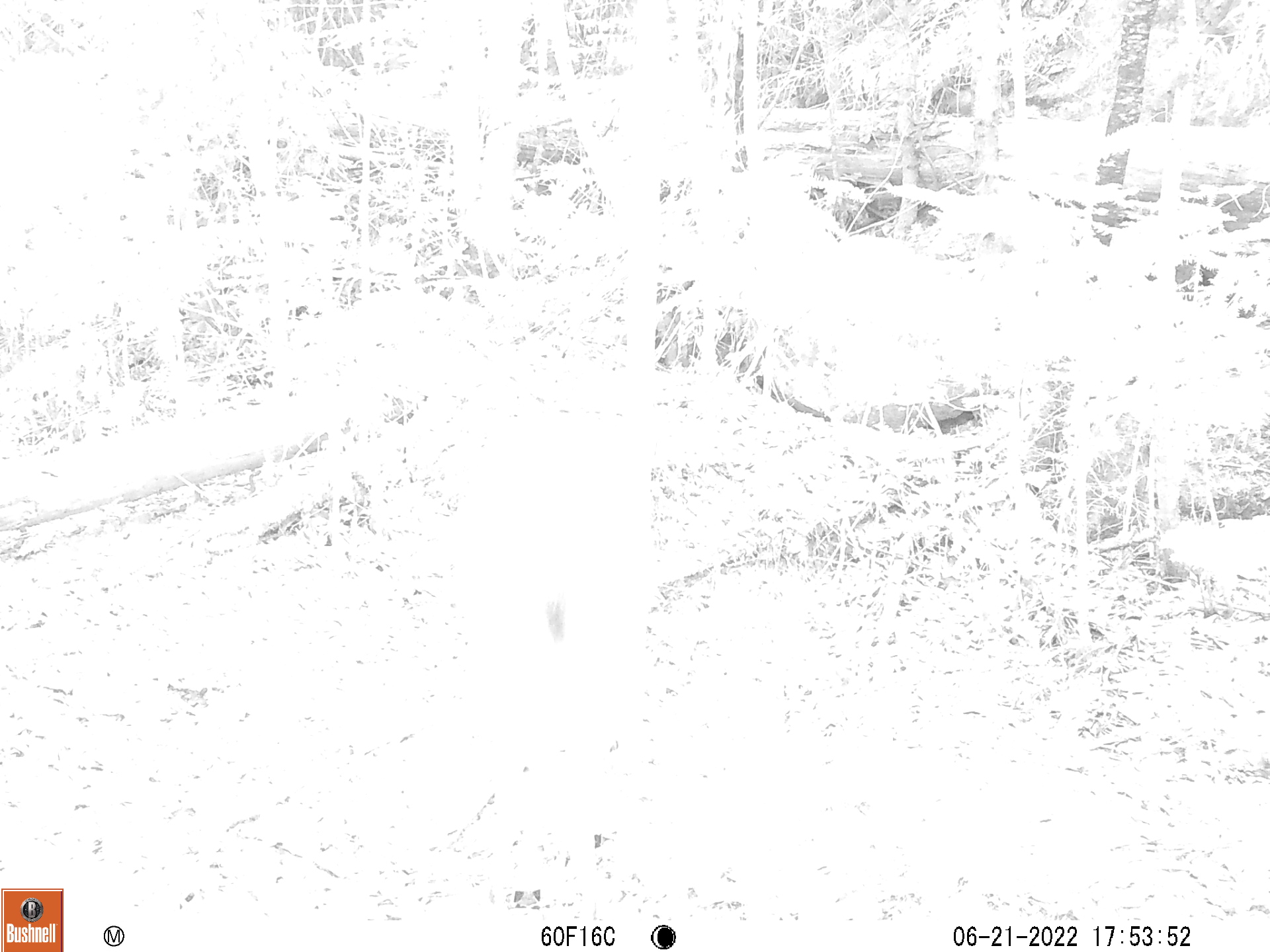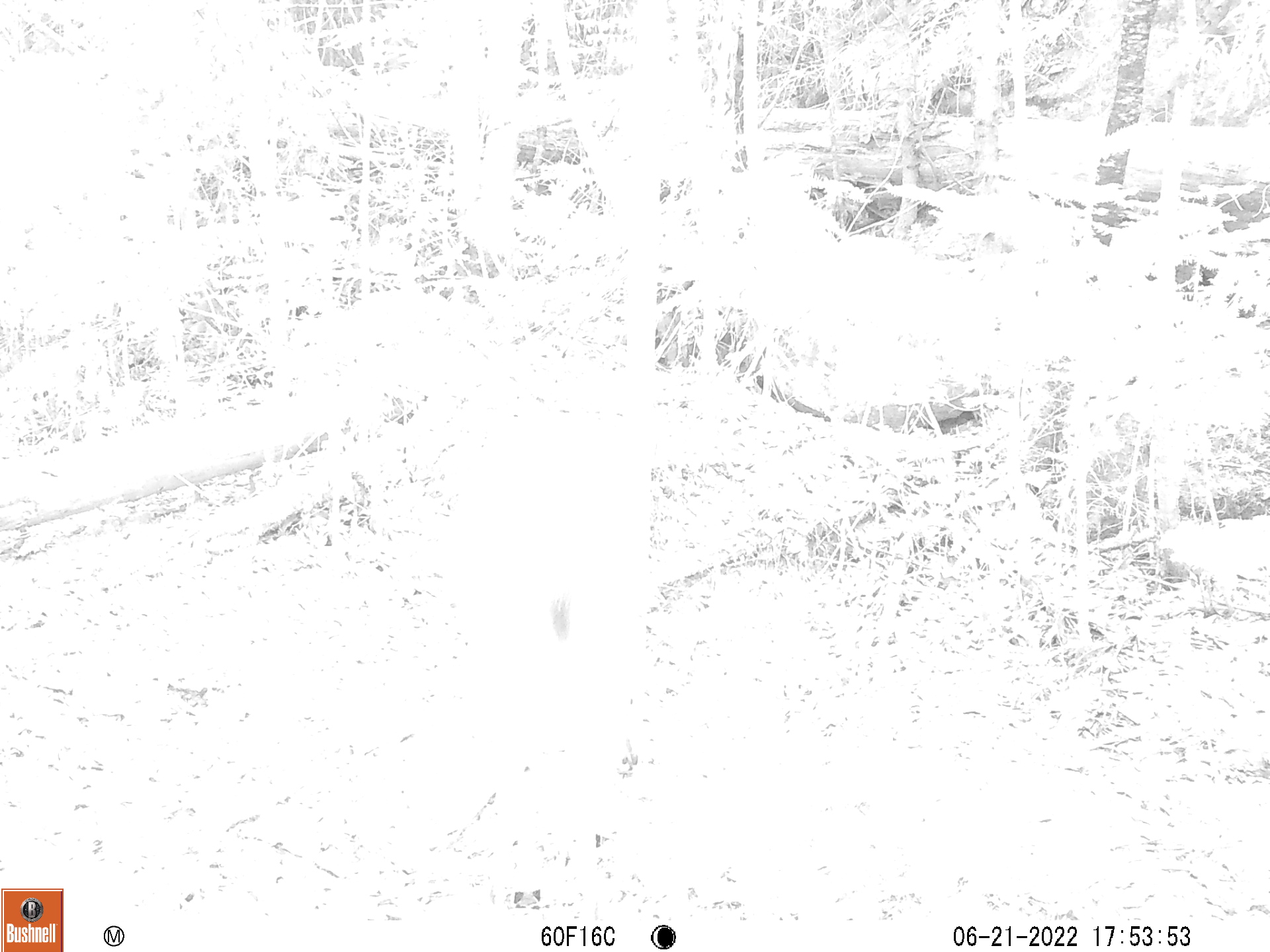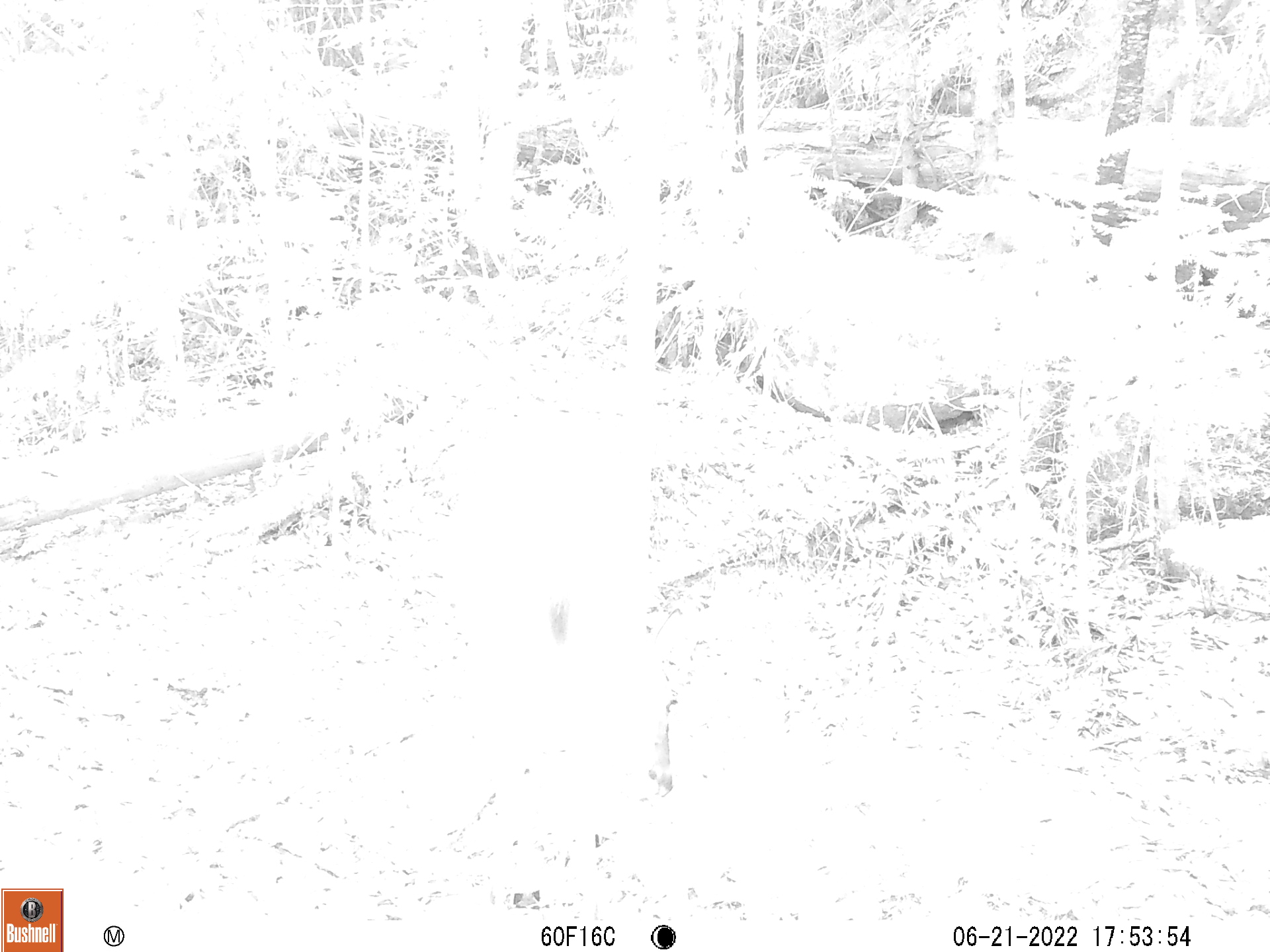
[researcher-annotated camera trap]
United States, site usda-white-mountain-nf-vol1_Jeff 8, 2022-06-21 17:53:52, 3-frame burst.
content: unidentified animal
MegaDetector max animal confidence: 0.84